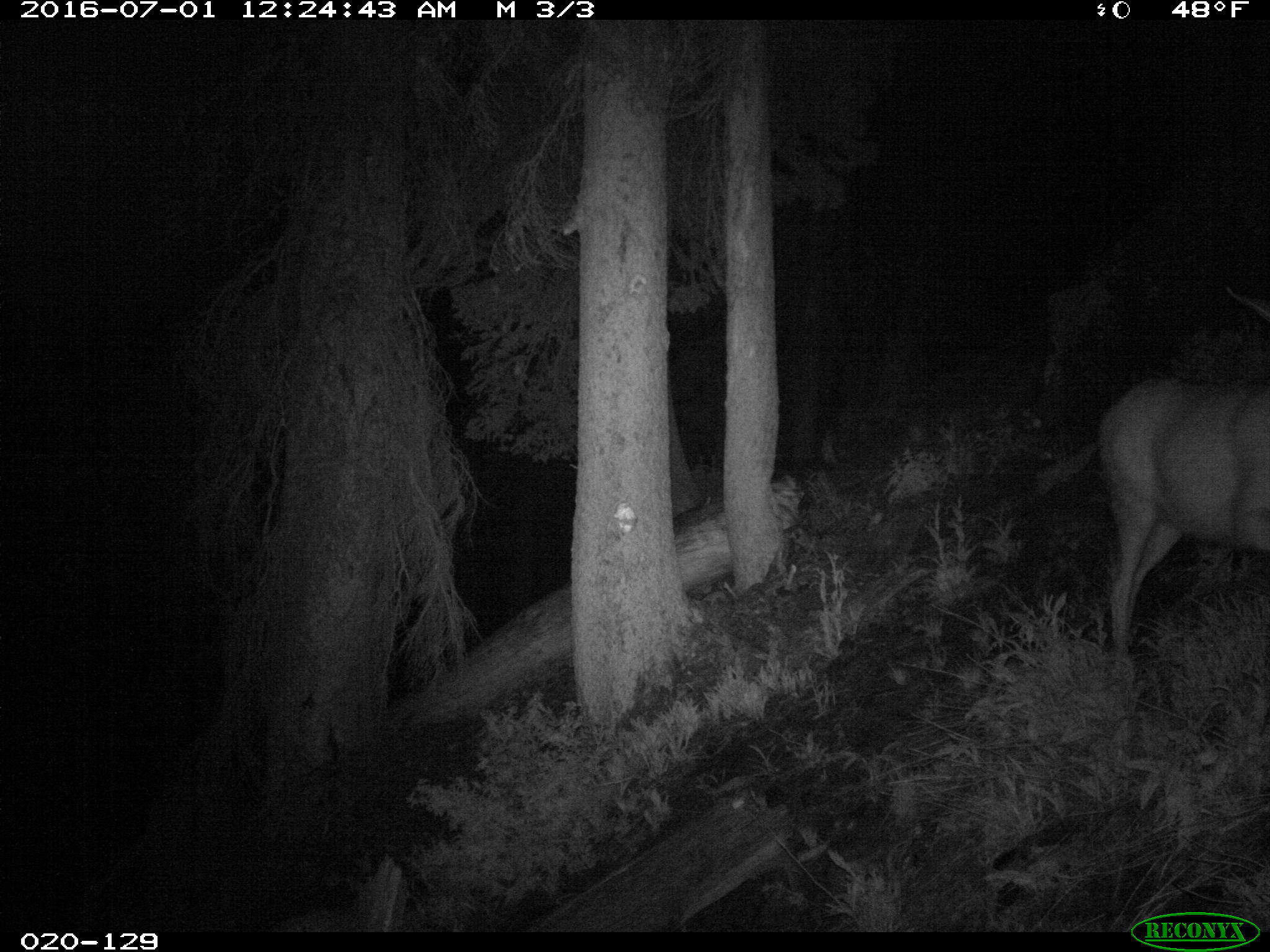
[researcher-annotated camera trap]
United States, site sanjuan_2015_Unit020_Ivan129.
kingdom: Animalia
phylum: Chordata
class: Mammalia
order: Artiodactyla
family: Cervidae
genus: Odocoileus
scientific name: Odocoileus hemionus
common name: mule deer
Odocoileus hemionus (mule deer).